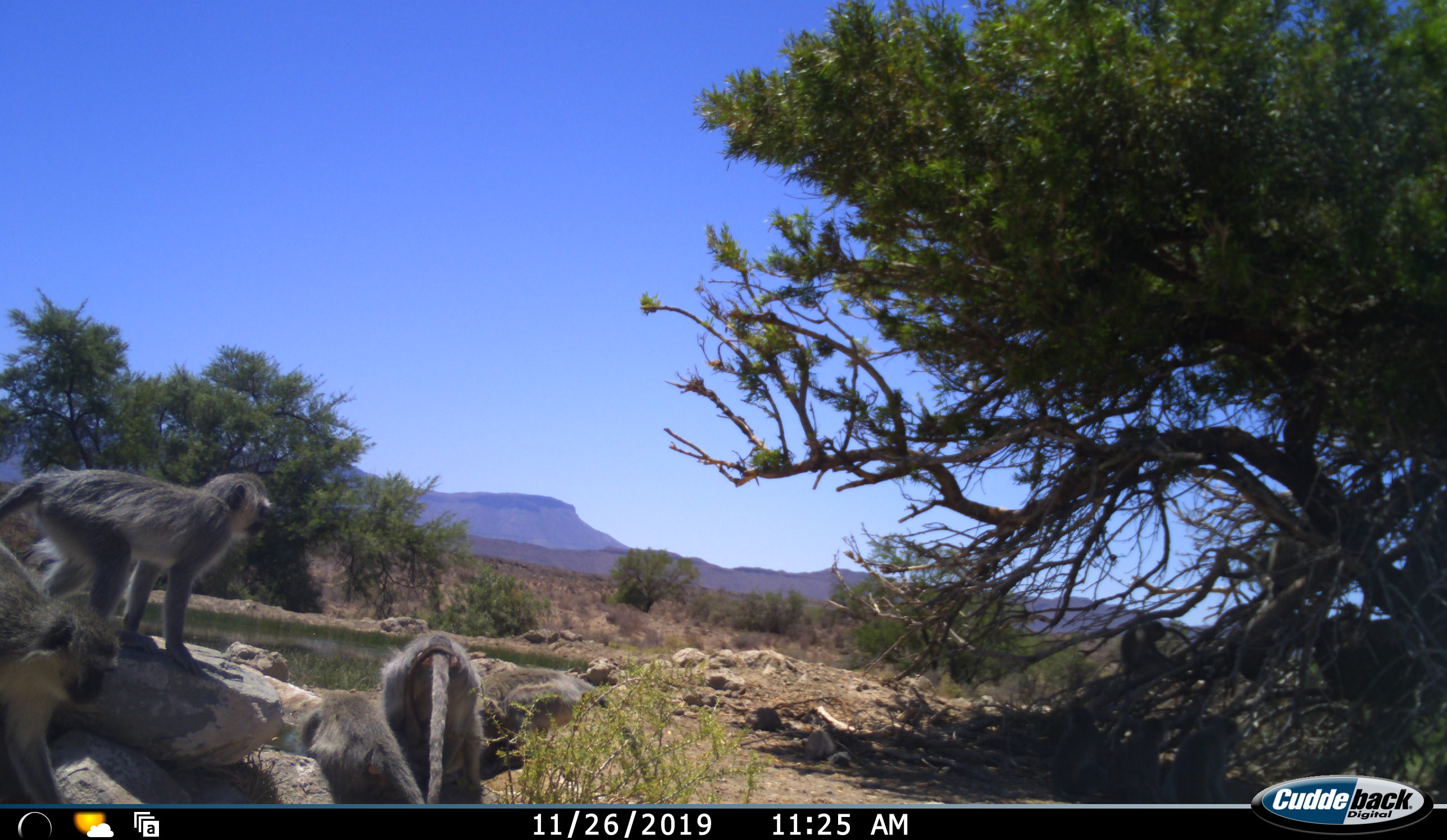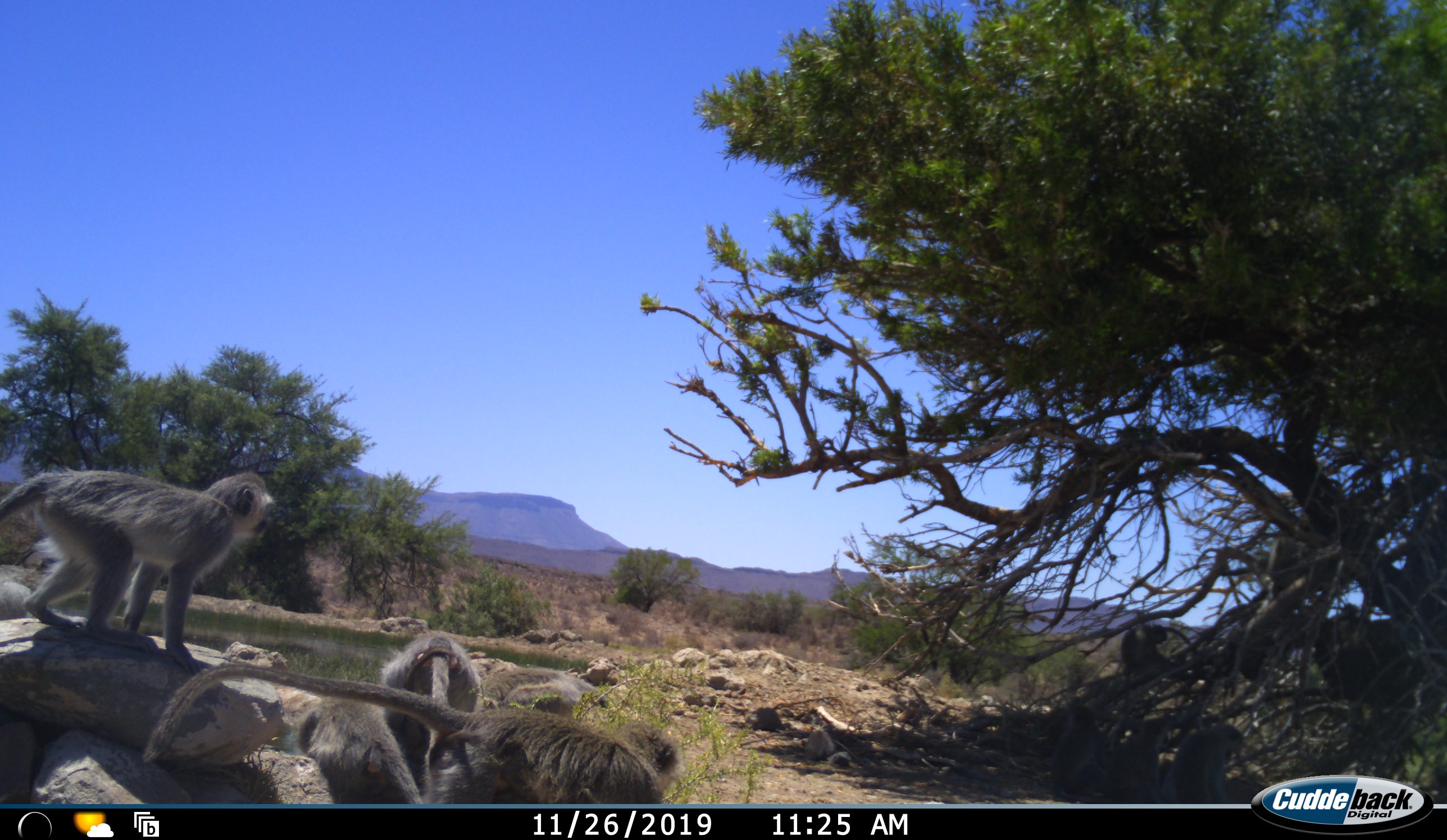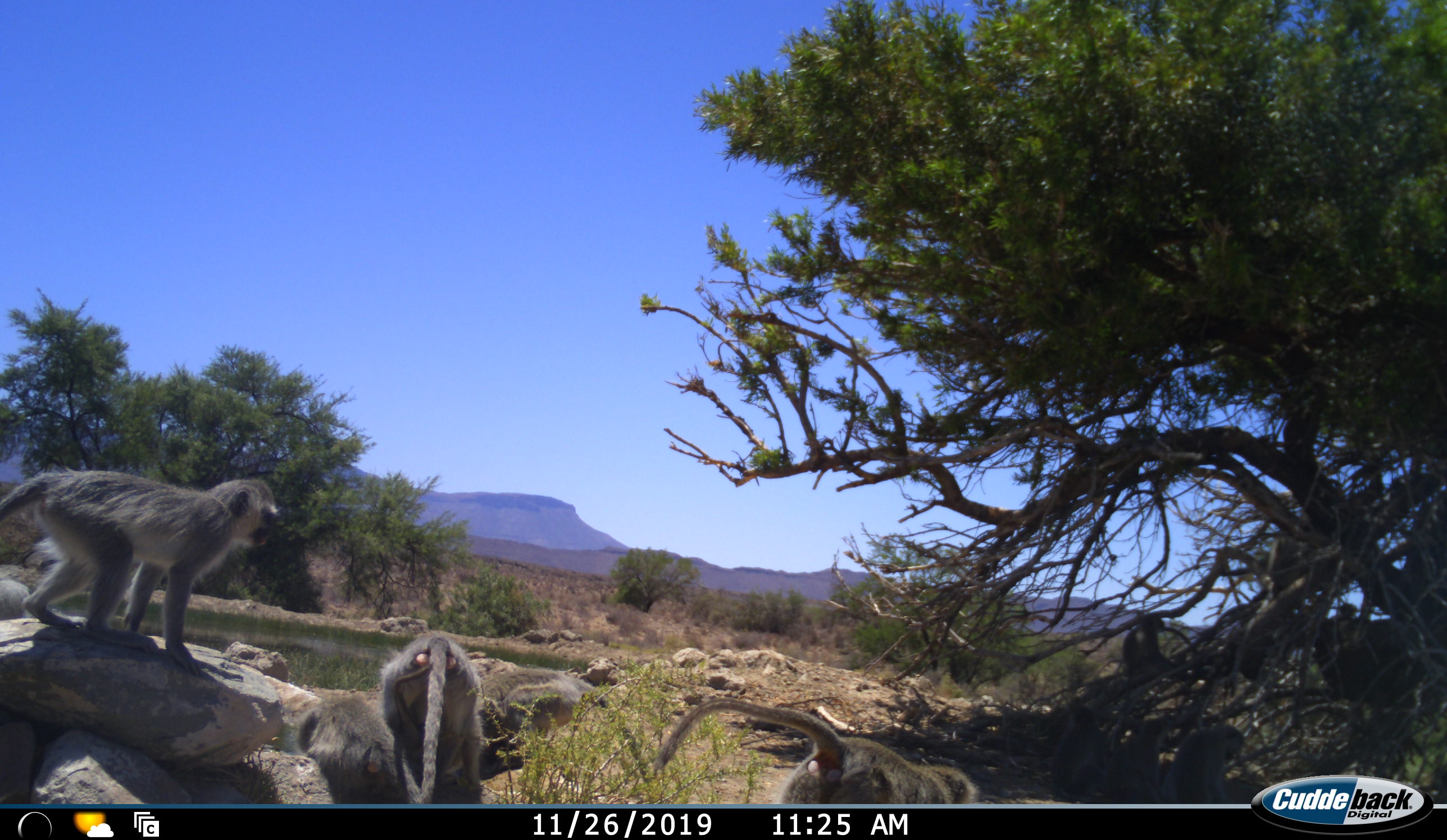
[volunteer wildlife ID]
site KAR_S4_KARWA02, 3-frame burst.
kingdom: Animalia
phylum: Chordata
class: Mammalia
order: Primates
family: Cercopithecidae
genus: Chlorocebus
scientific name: Chlorocebus pygerythrus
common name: vervet monkey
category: monkeyvervet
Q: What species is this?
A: Monkeyvervet (vervet monkey) (Chlorocebus pygerythrus).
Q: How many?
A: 8.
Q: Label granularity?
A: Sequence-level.